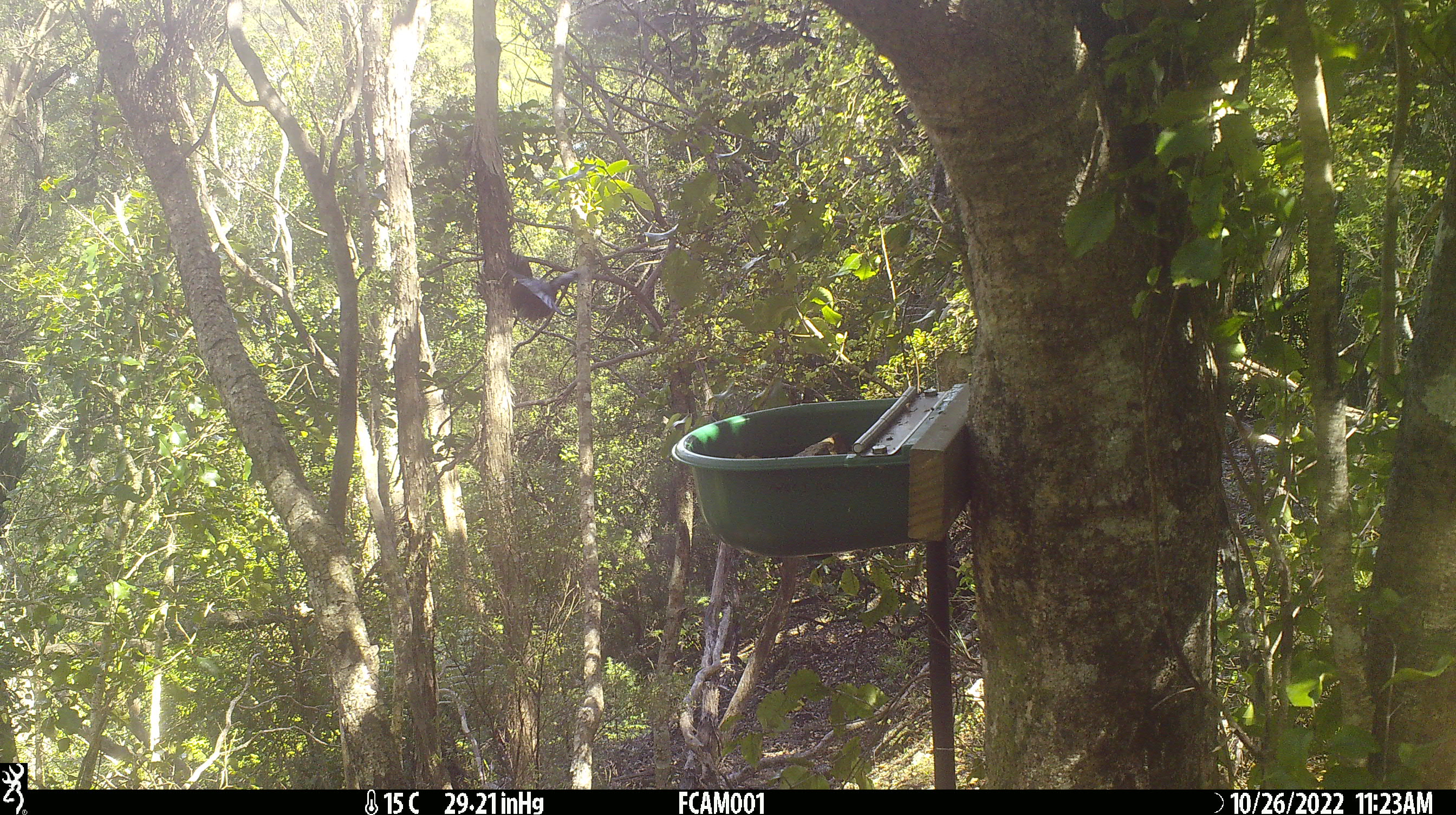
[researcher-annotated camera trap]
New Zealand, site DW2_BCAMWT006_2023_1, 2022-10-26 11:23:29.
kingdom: Animalia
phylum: Chordata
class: Aves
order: Passeriformes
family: Meliphagidae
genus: Prosthemadera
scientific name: Prosthemadera novaeseelandiae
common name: tui